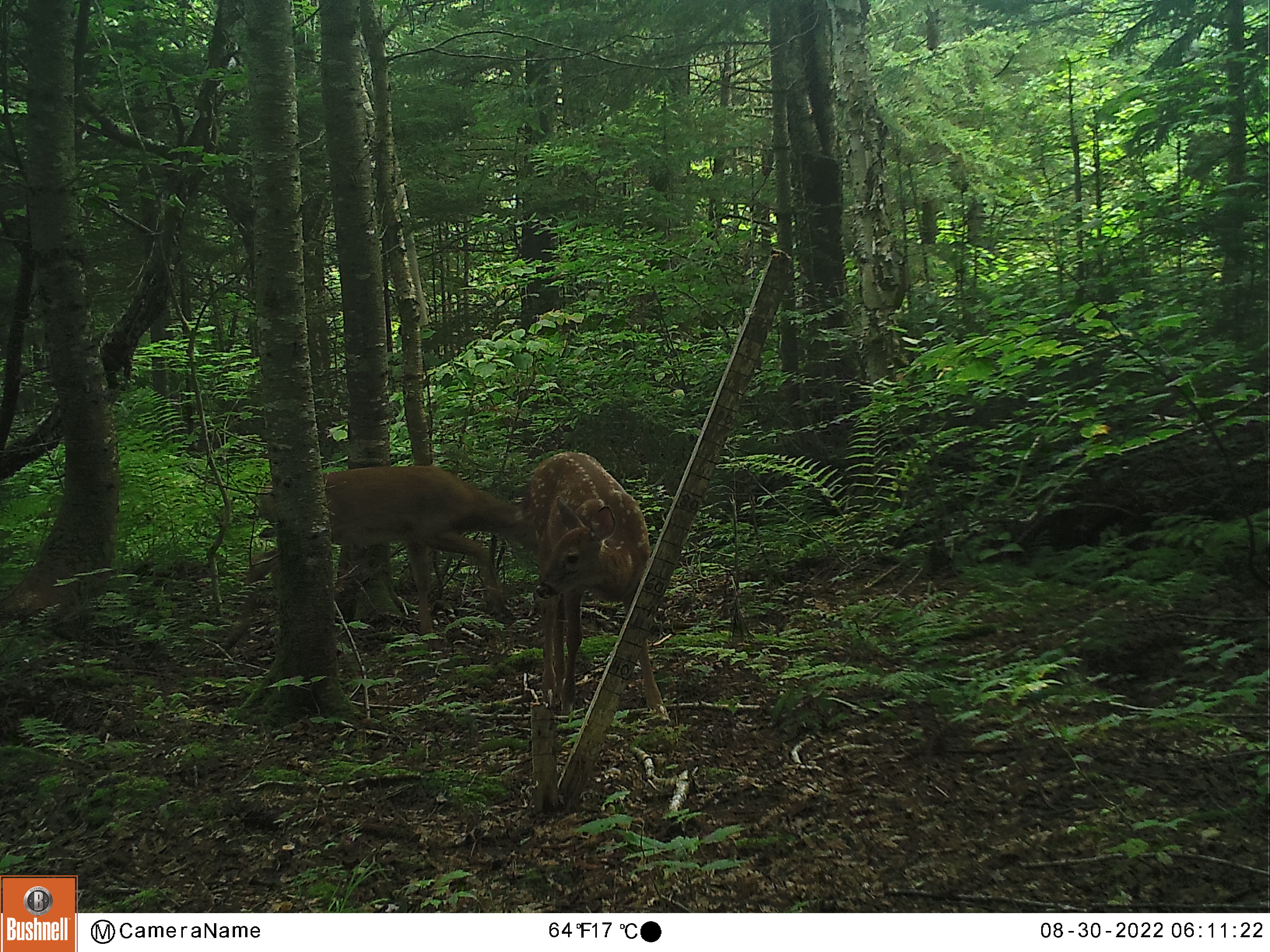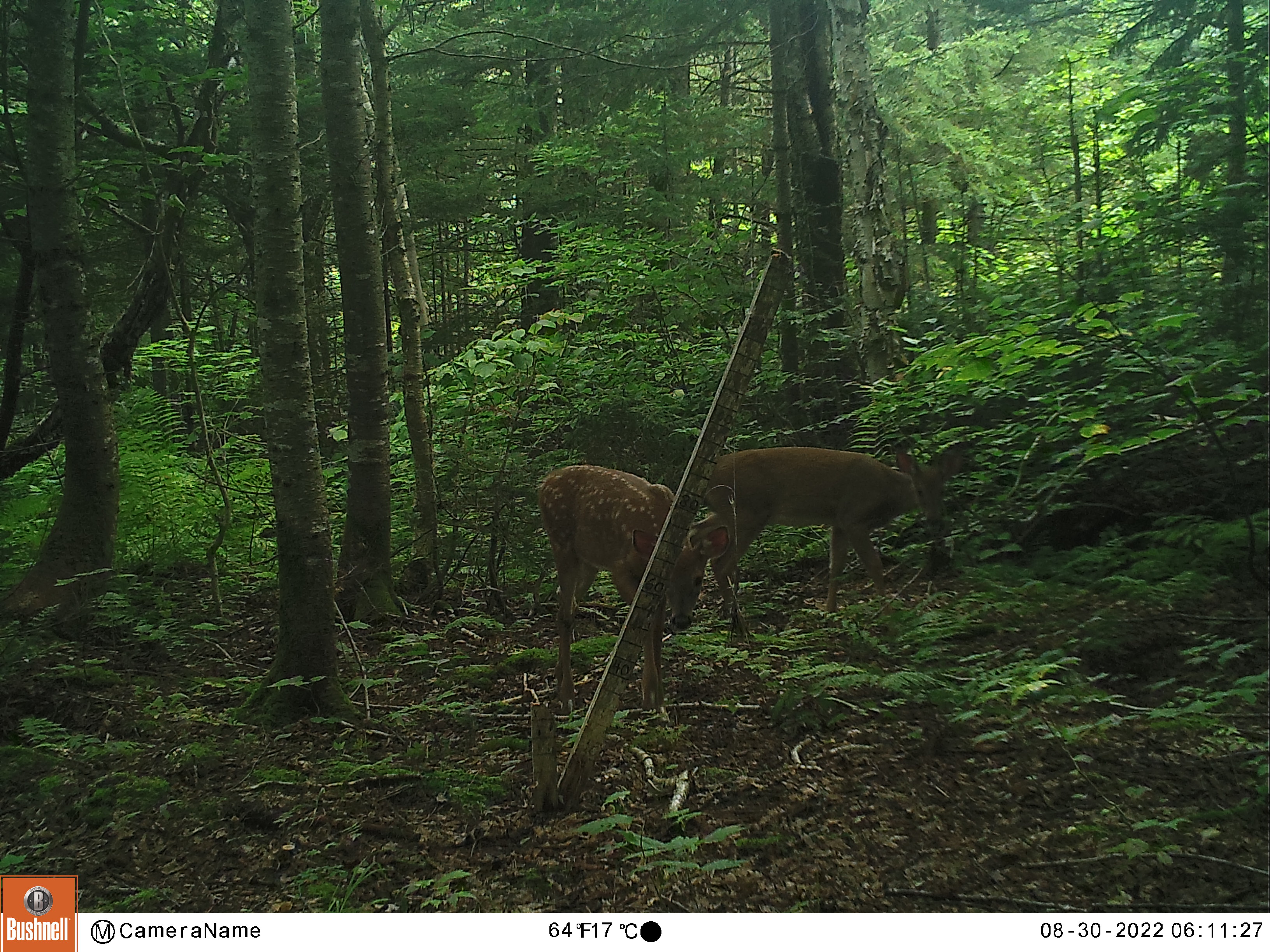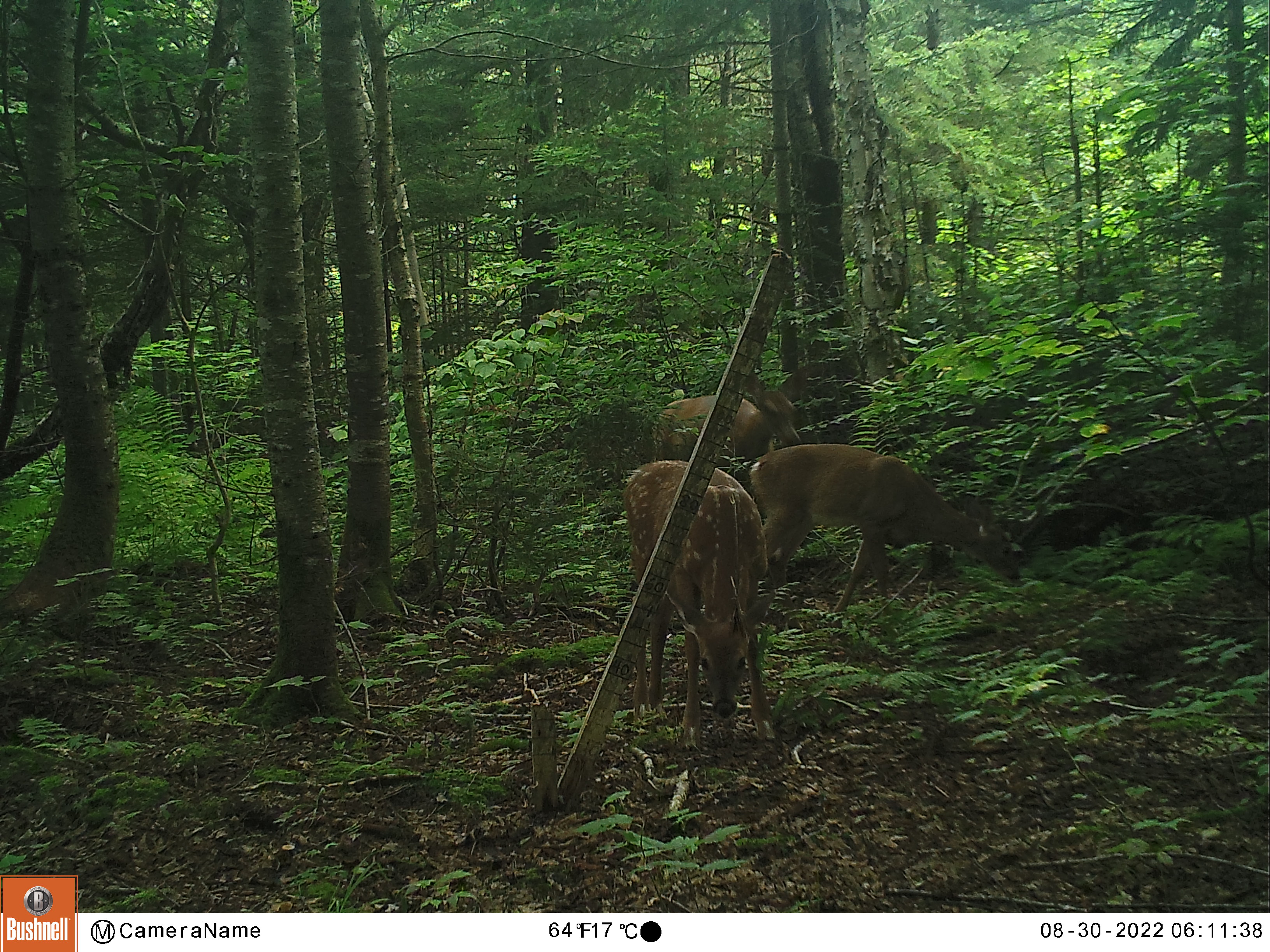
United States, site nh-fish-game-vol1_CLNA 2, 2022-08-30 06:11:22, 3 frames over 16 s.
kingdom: Animalia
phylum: Chordata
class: Mammalia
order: Artiodactyla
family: Cervidae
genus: Odocoileus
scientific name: Odocoileus virginianus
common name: white-tailed deer